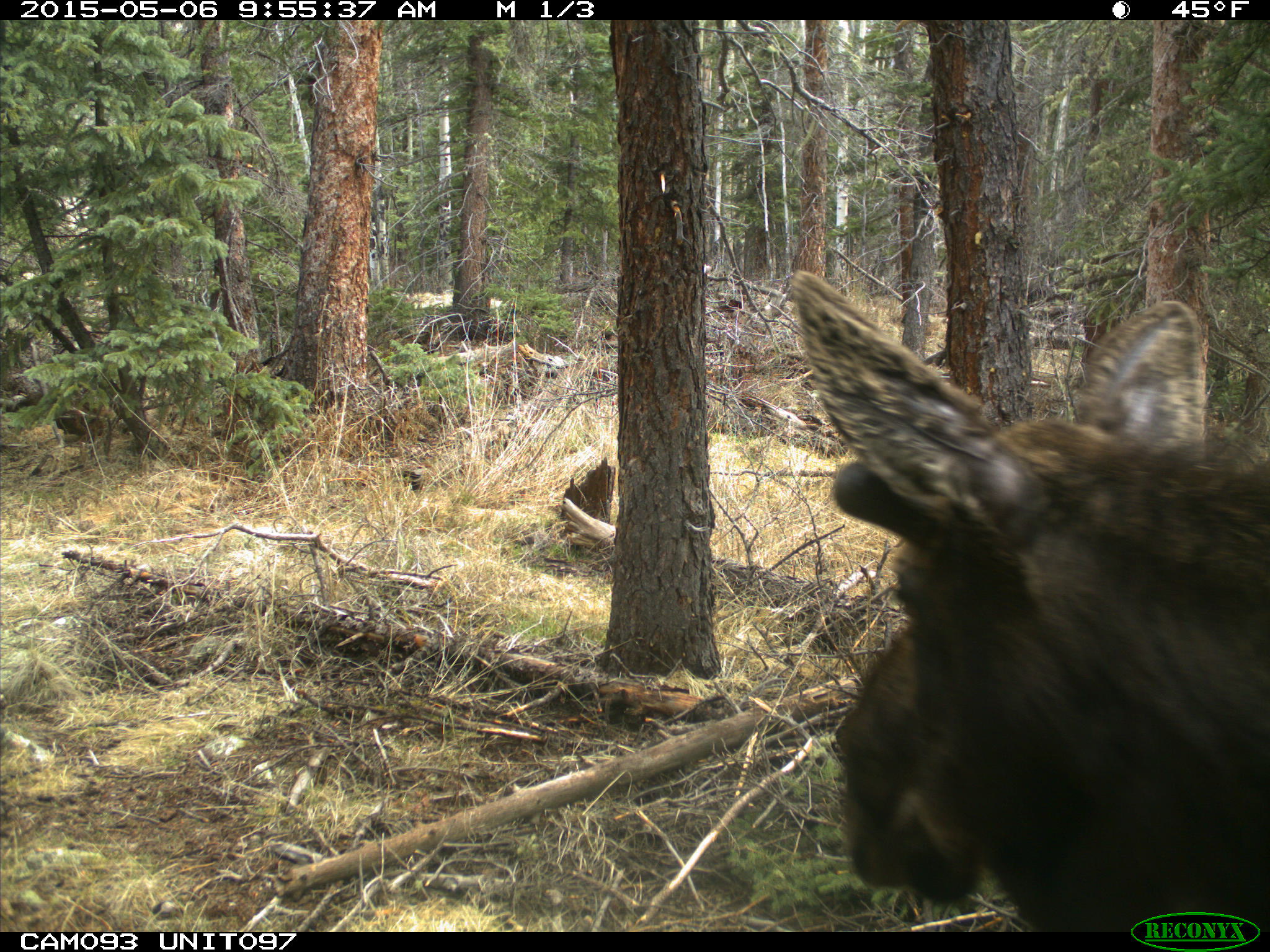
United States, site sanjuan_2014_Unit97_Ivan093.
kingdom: Animalia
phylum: Chordata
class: Mammalia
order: Artiodactyla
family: Cervidae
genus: Alces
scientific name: Alces alces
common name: moose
Alces alces (moose).